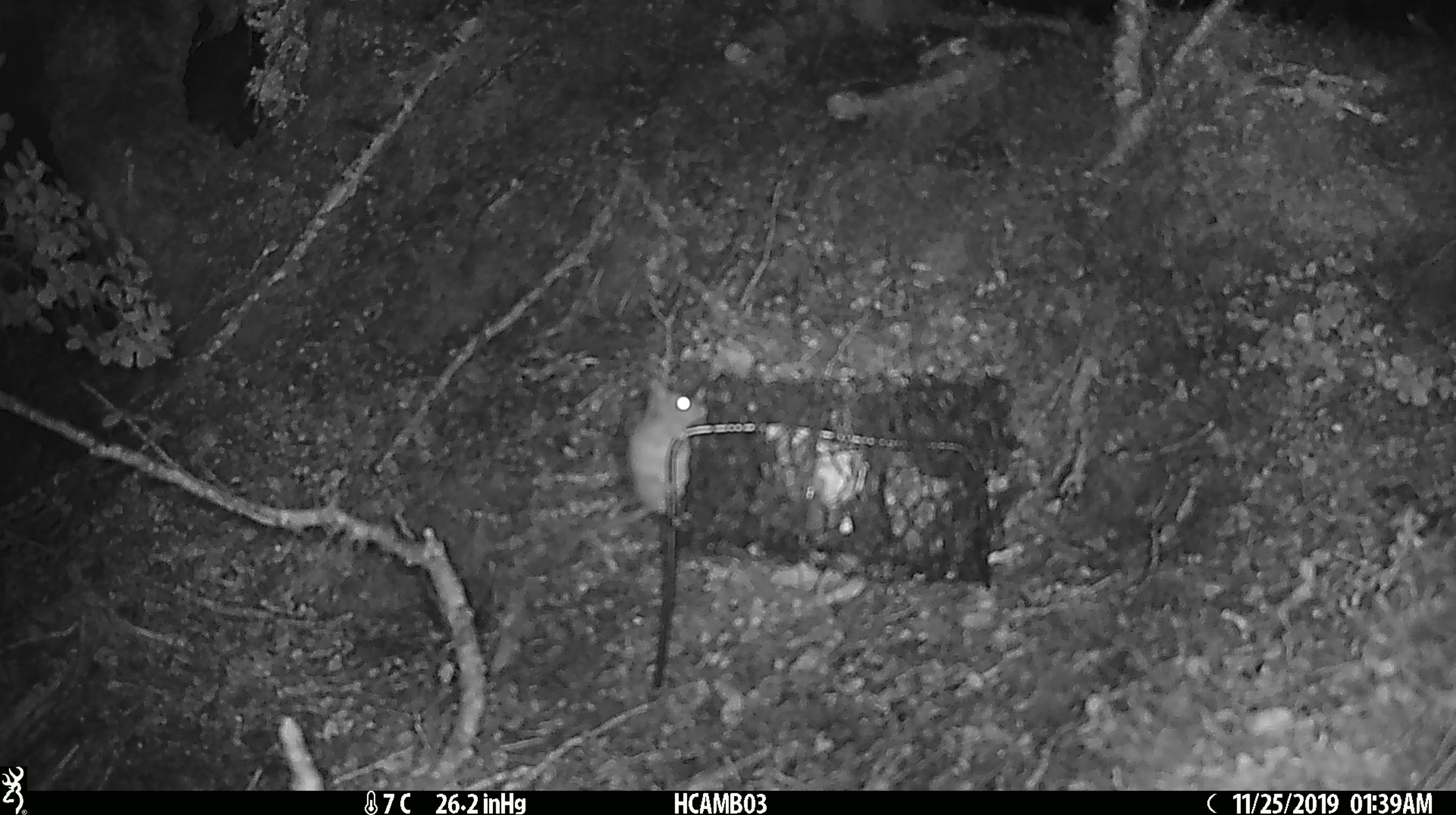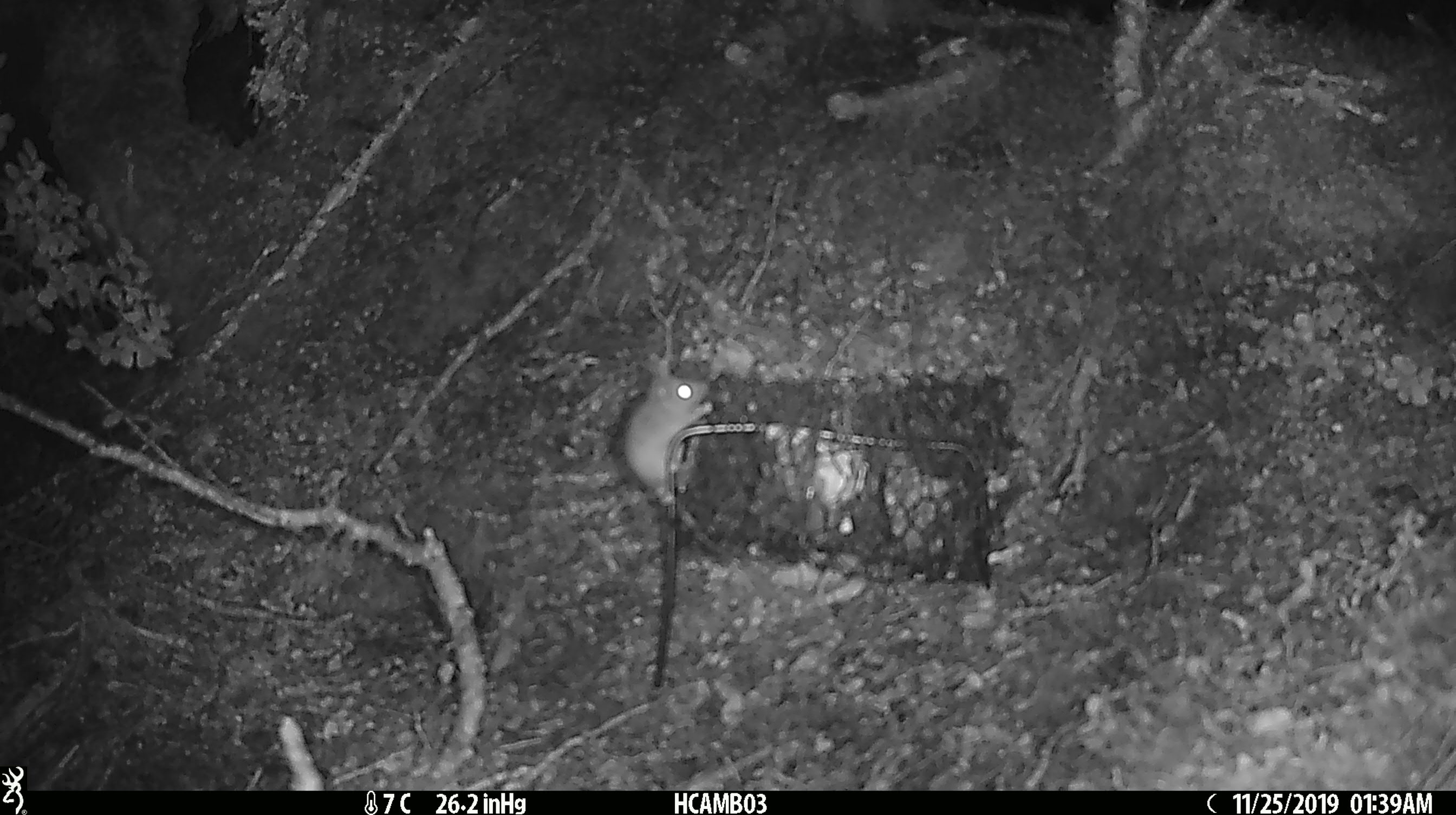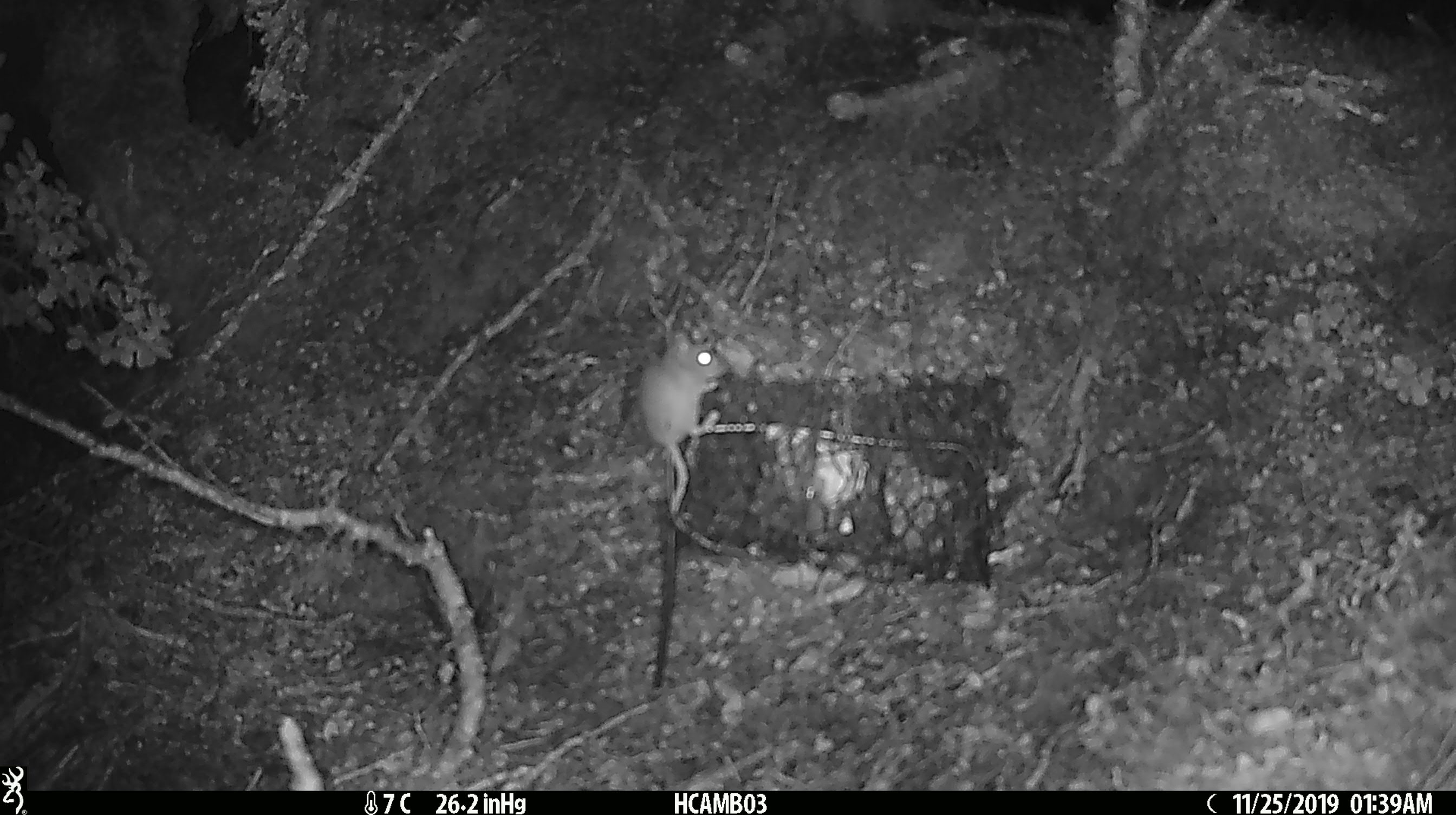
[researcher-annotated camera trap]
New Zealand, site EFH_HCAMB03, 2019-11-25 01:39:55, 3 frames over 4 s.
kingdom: Animalia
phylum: Chordata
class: Mammalia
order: Rodentia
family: Muridae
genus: Mus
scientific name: Mus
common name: mouse